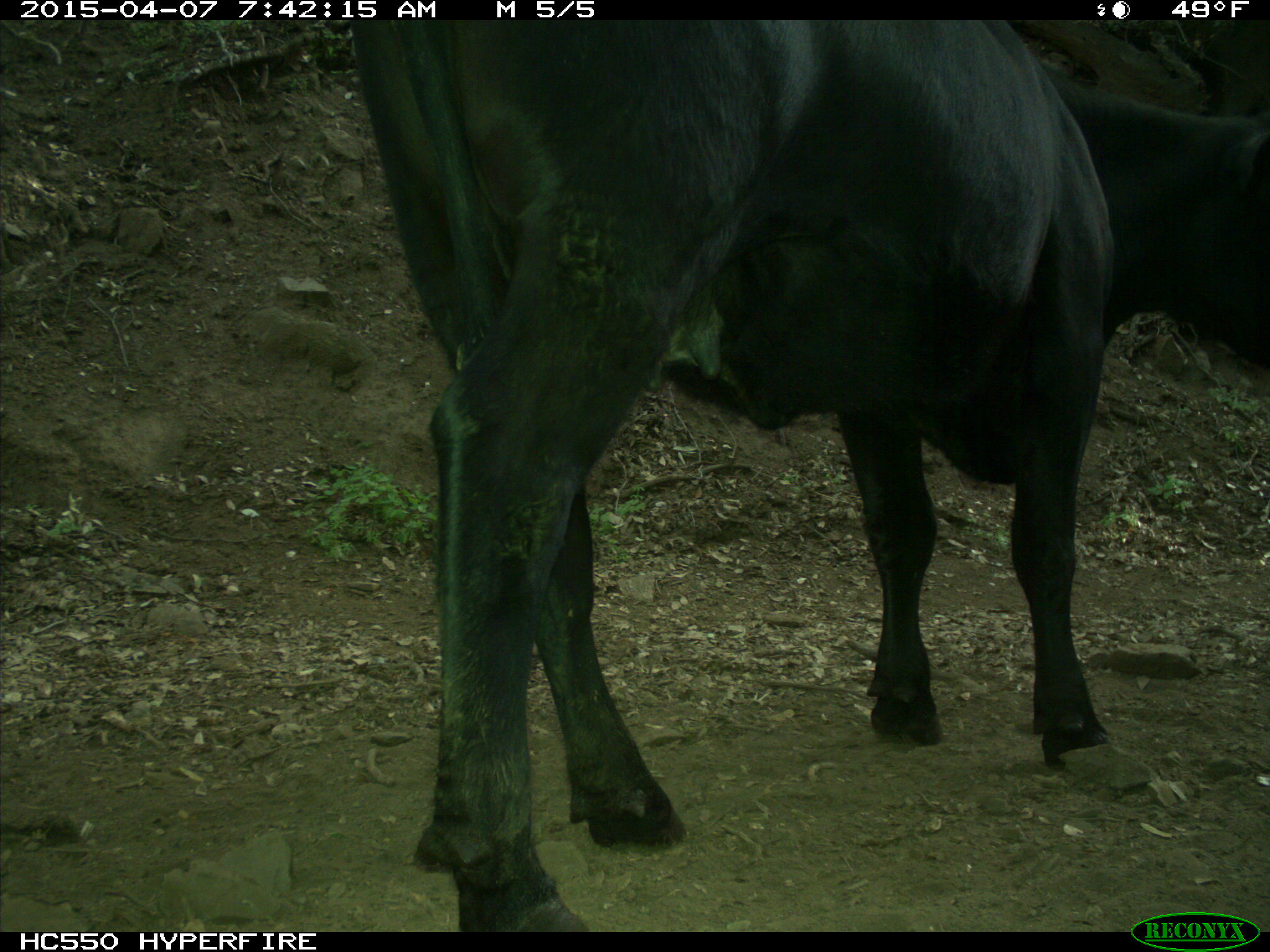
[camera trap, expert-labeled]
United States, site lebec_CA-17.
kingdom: Animalia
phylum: Chordata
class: Mammalia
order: Artiodactyla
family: Bovidae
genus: Bos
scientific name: Bos taurus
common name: domestic cow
Bos taurus (domestic cow).